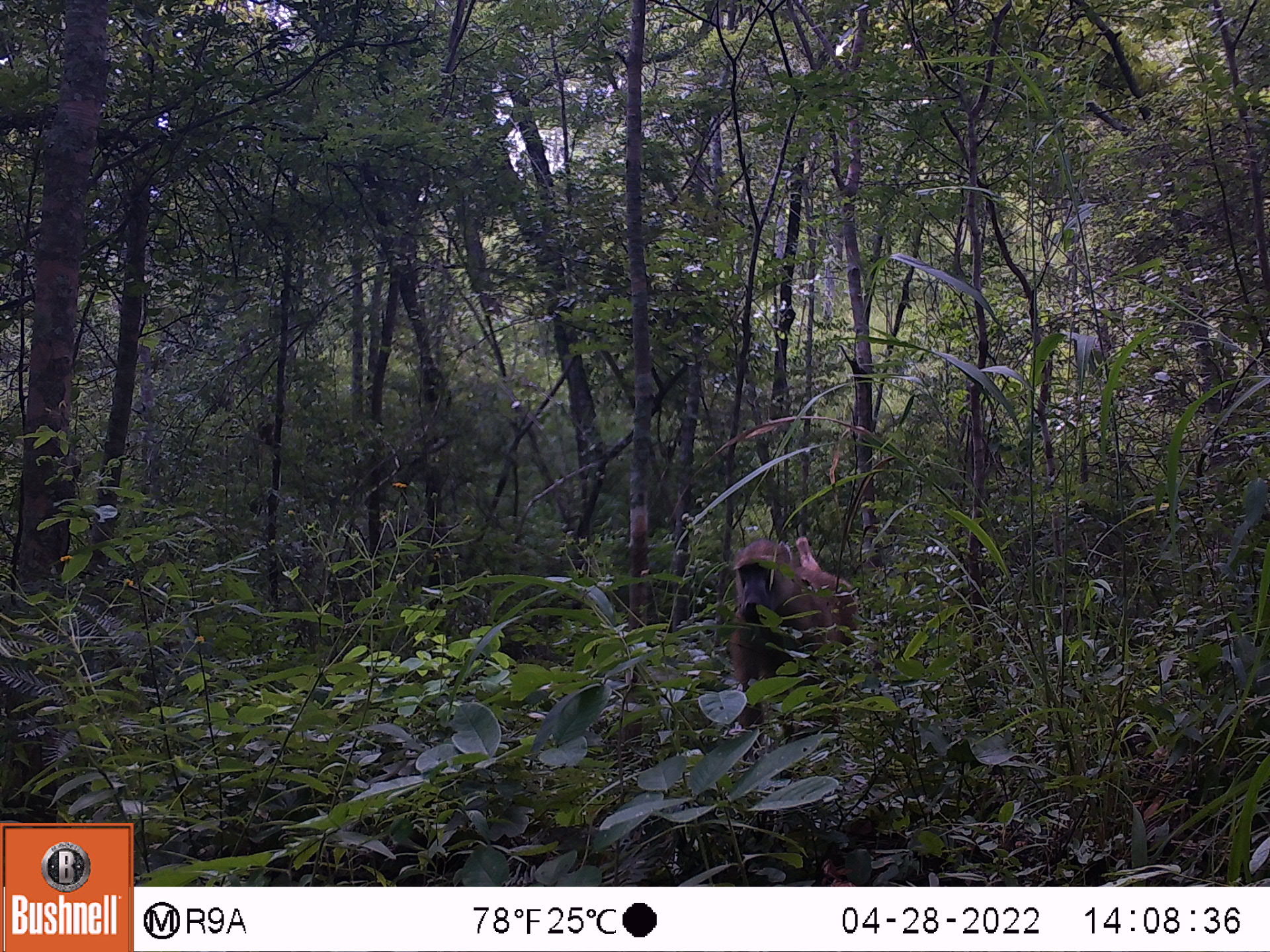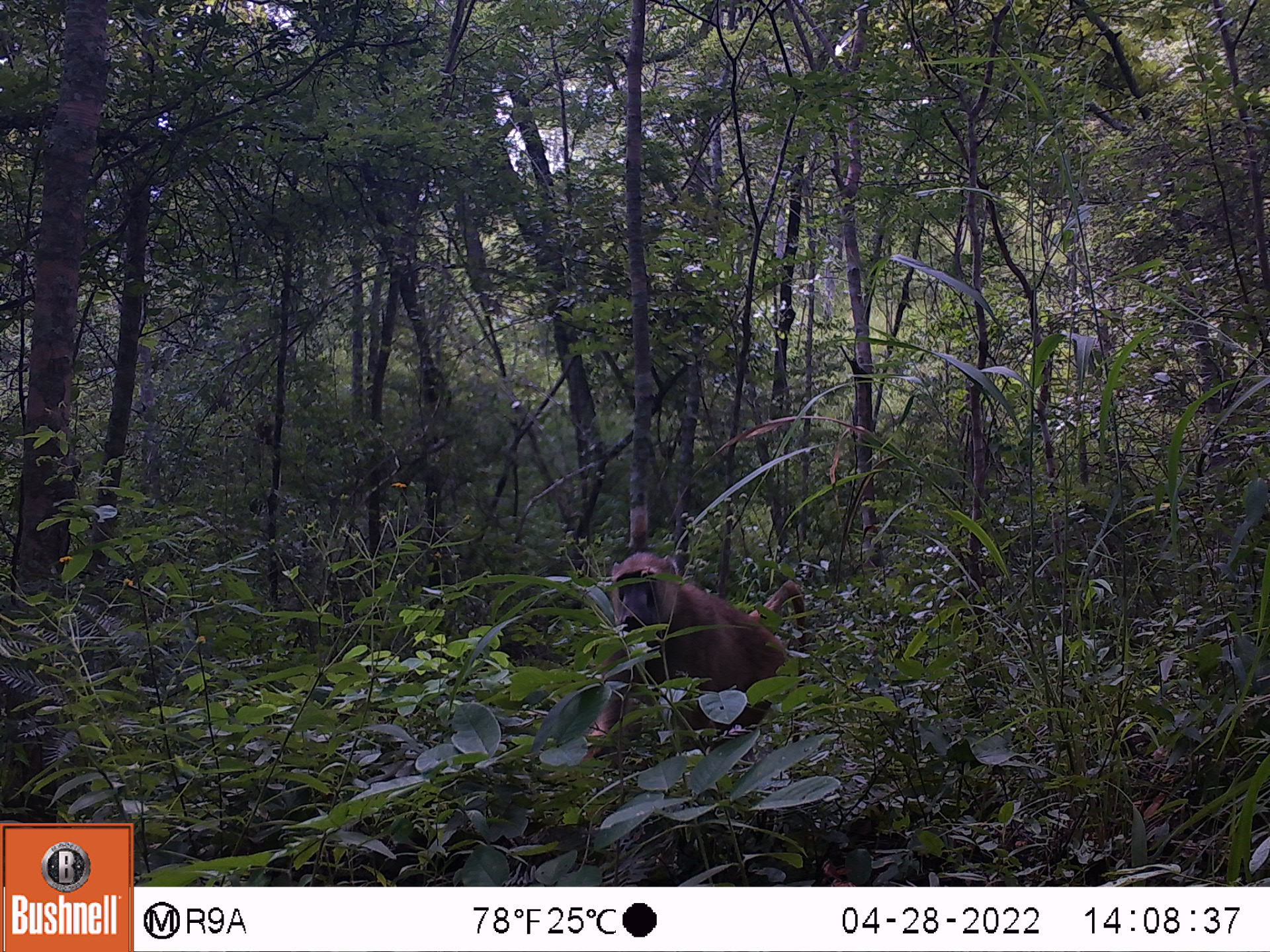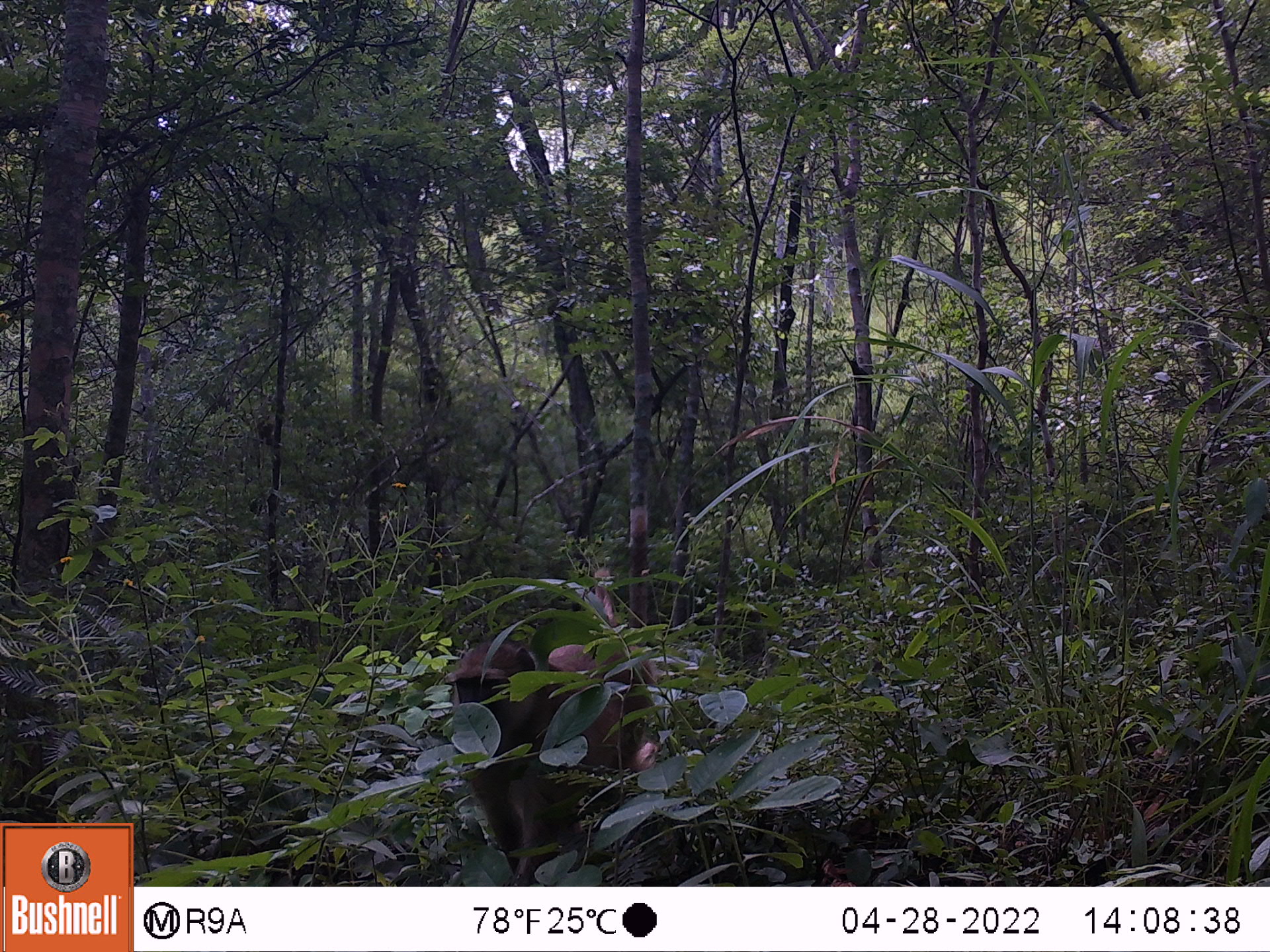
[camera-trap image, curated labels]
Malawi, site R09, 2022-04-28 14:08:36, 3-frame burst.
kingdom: Animalia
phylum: Chordata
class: Mammalia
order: Primates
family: Cercopithecidae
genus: Papio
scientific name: Papio cynocephalus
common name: yellow baboon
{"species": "yellow baboon (Papio cynocephalus)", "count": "1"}